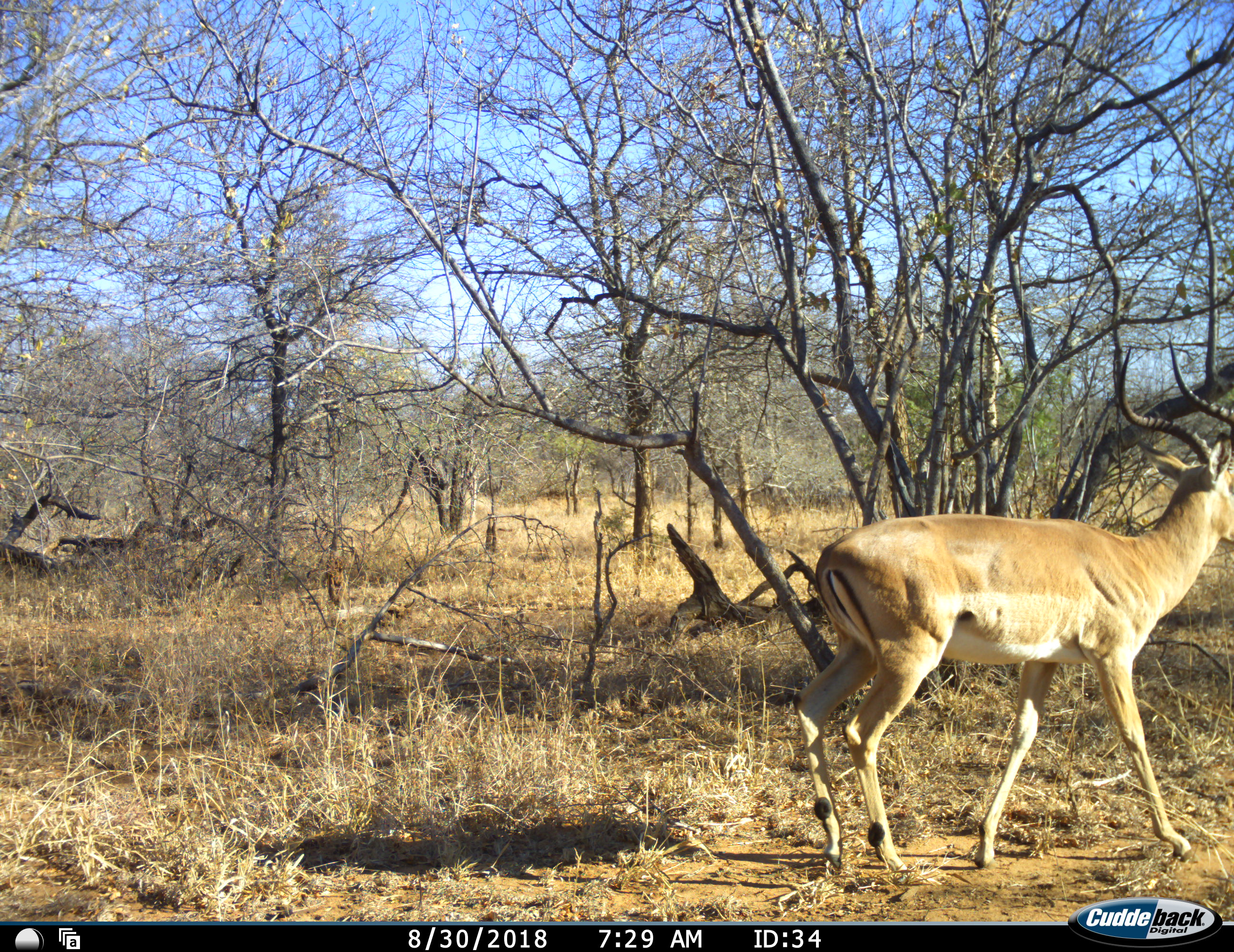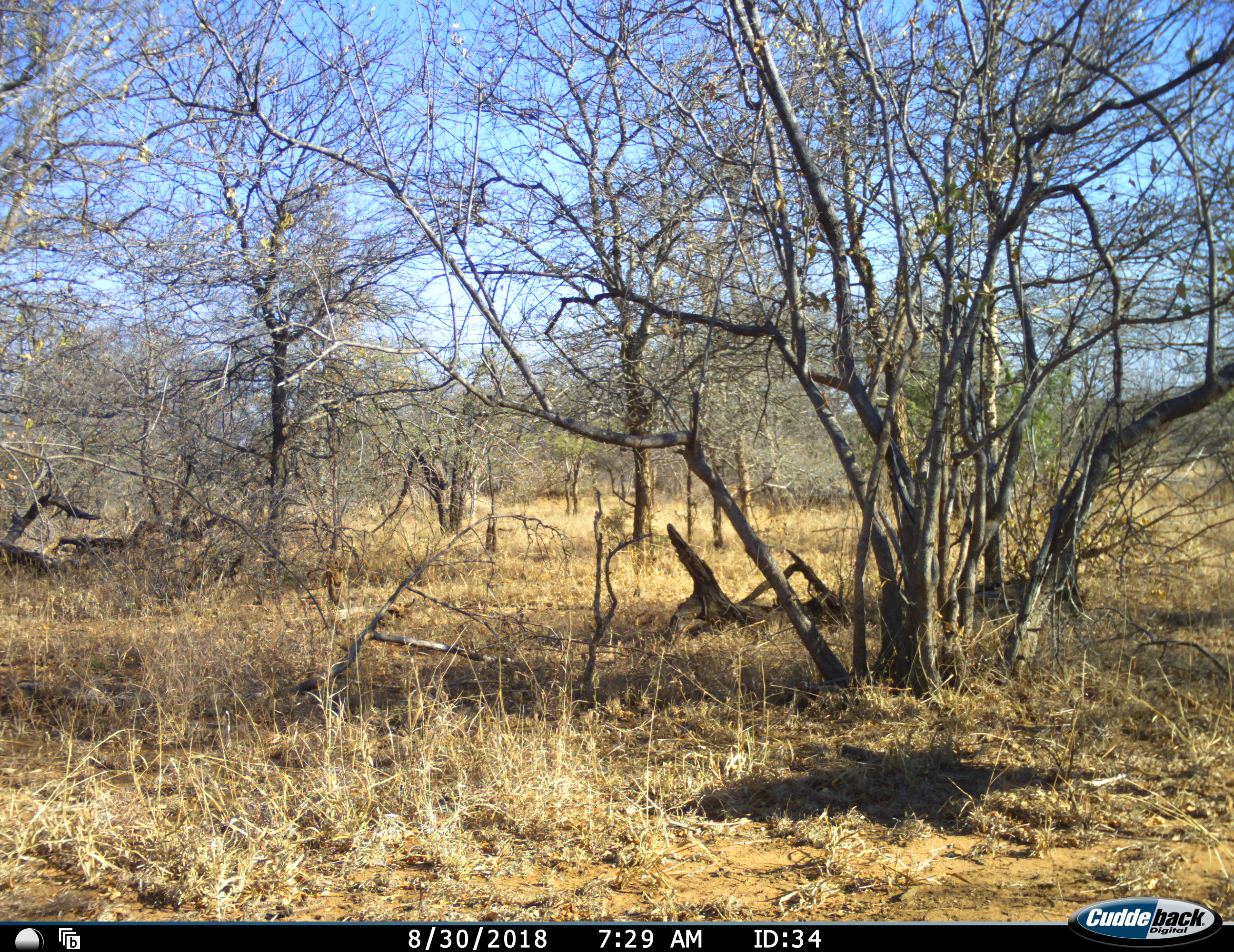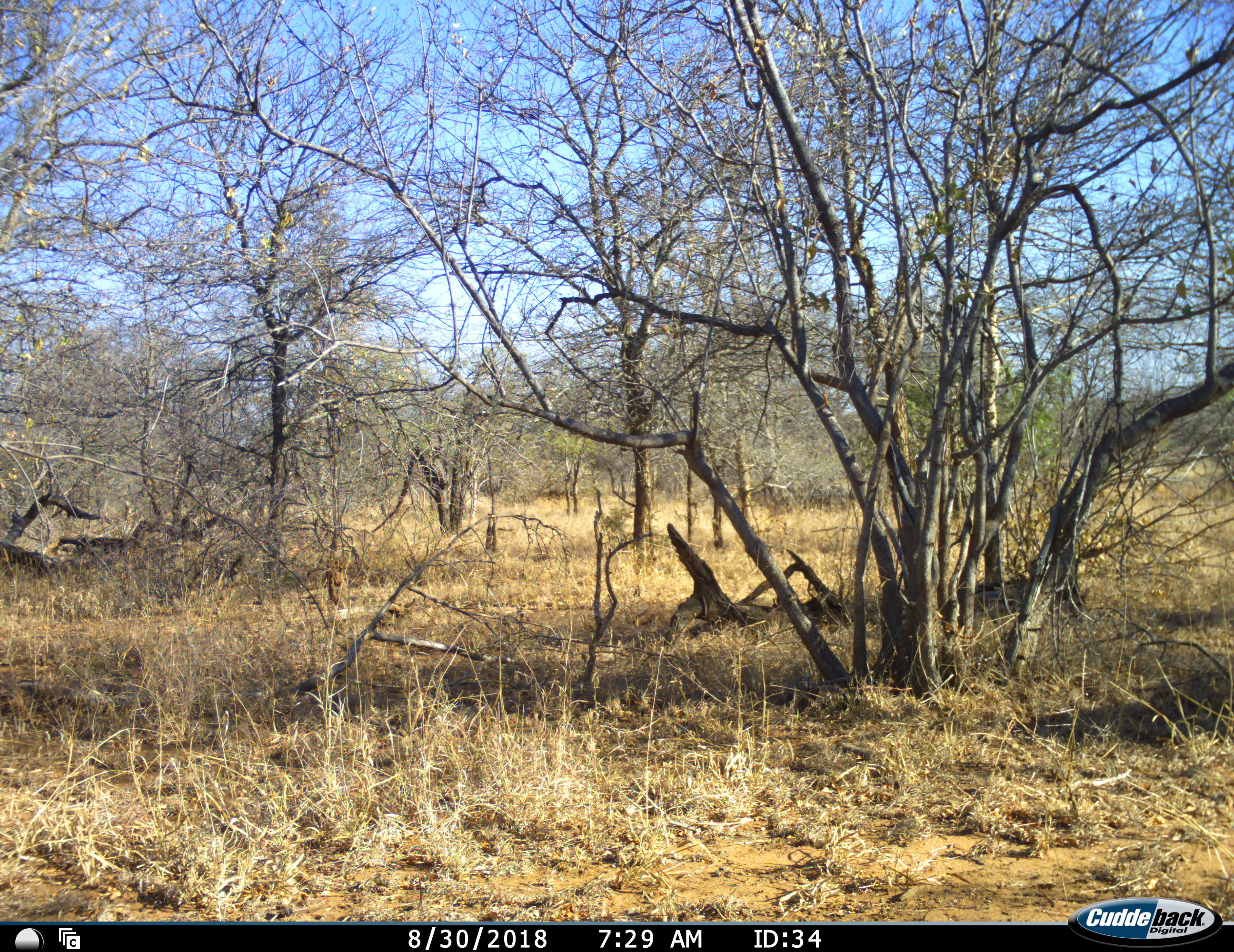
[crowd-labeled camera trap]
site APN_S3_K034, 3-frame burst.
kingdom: Animalia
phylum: Chordata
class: Mammalia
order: Artiodactyla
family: Bovidae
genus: Aepyceros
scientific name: Aepyceros melampus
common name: impala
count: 1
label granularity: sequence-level